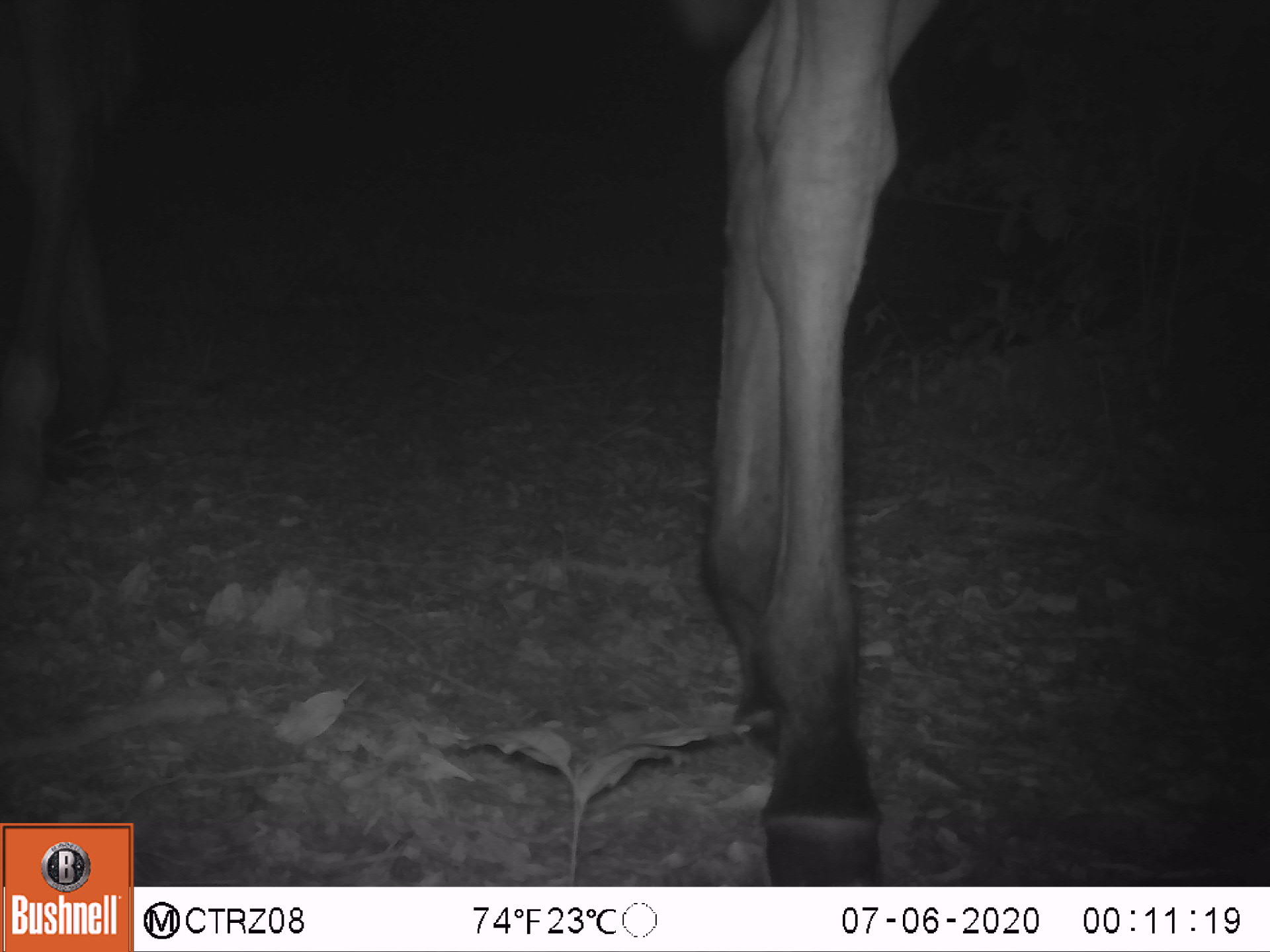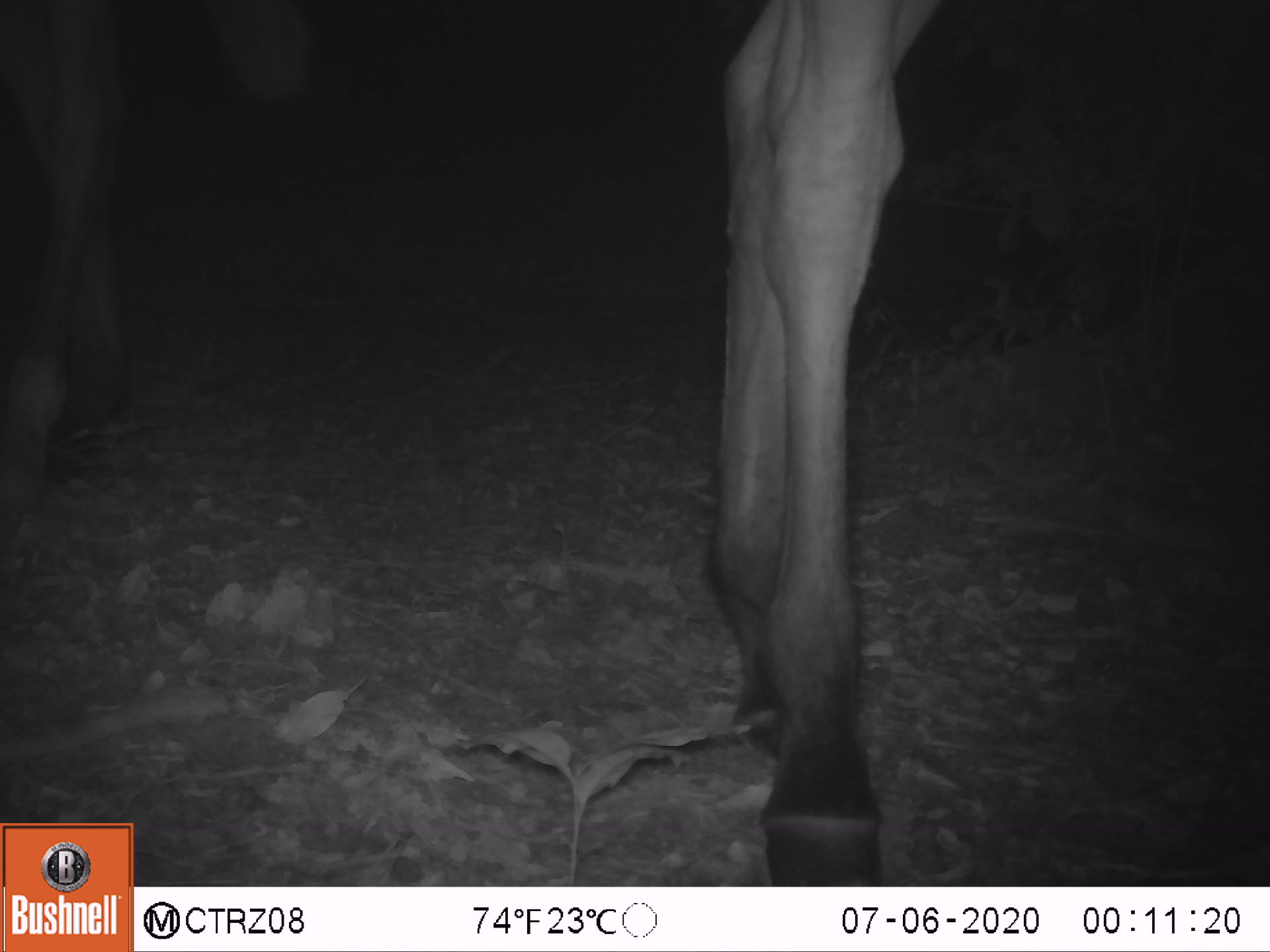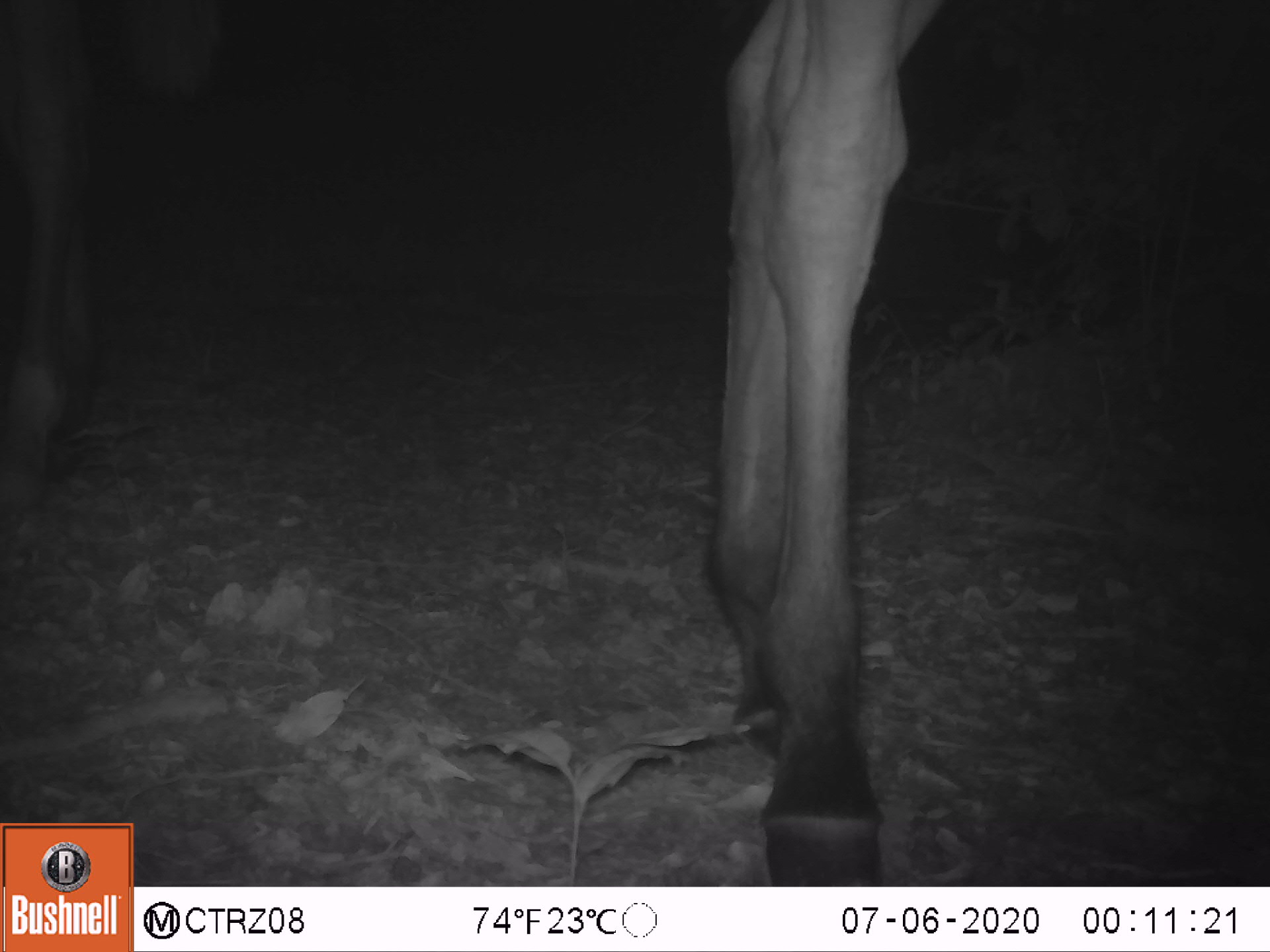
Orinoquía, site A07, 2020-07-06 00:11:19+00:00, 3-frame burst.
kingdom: Animalia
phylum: Chordata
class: Mammalia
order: Perissodactyla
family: Equidae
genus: Equus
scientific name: Equus caballus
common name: domestic horse